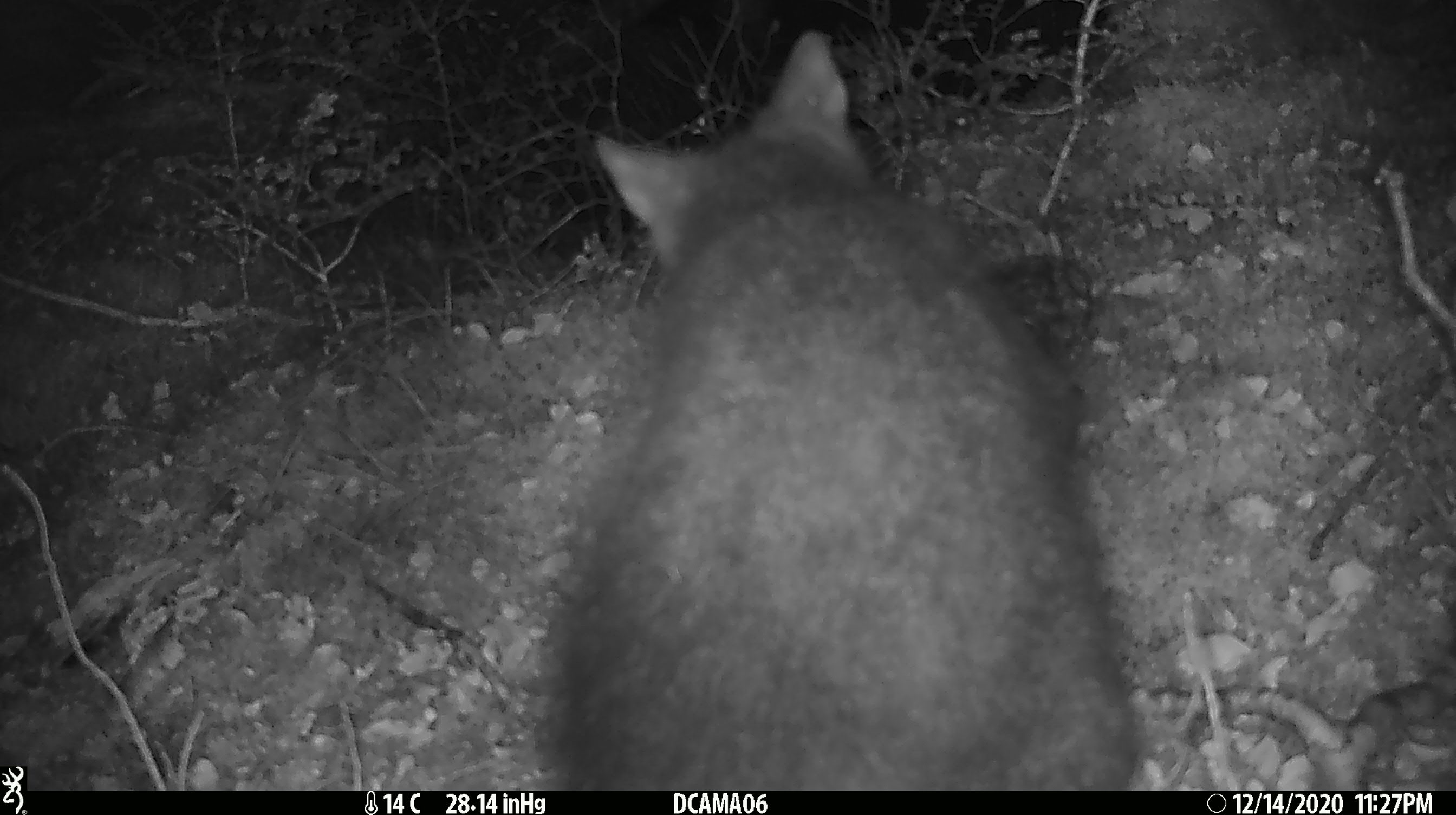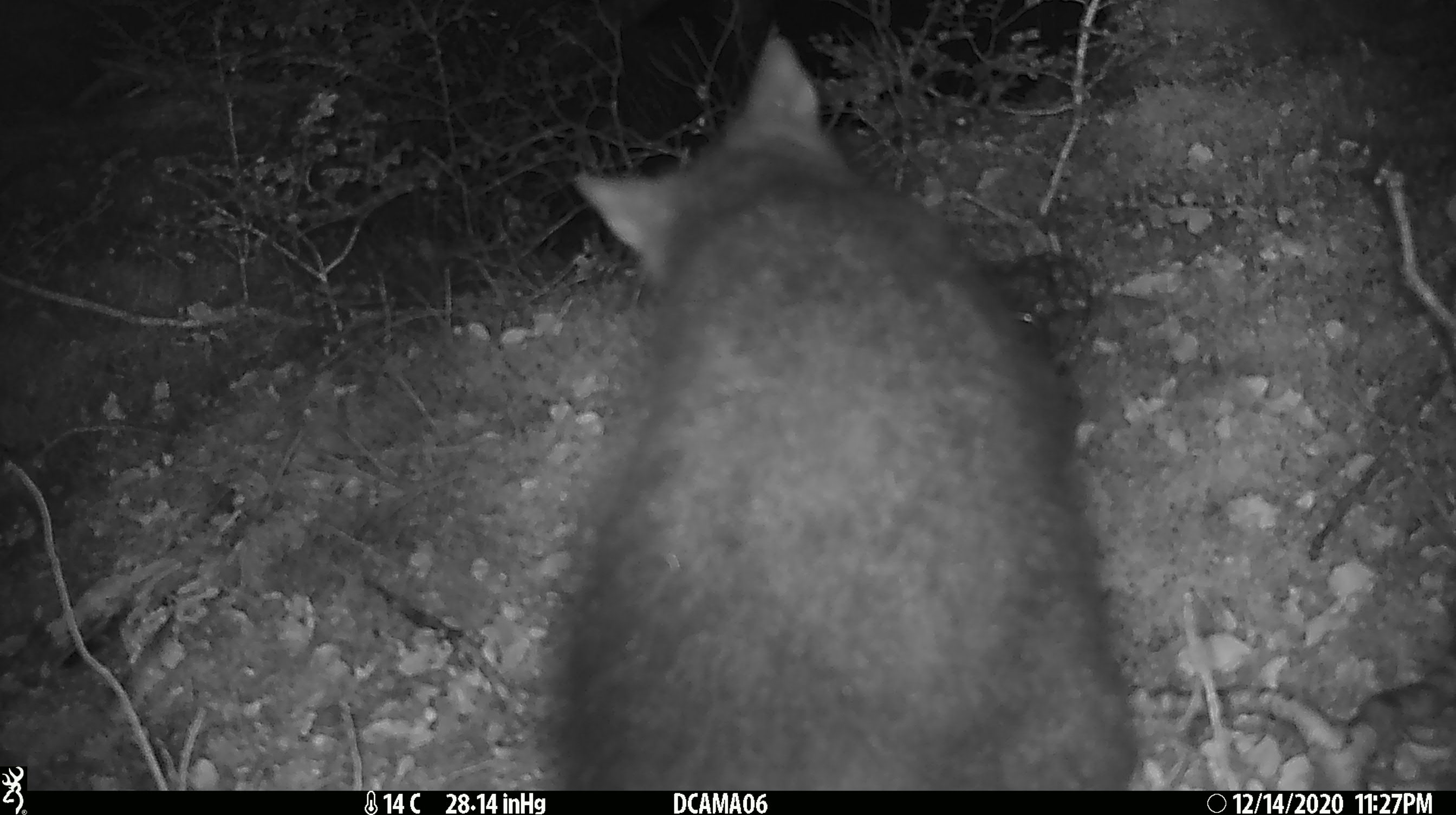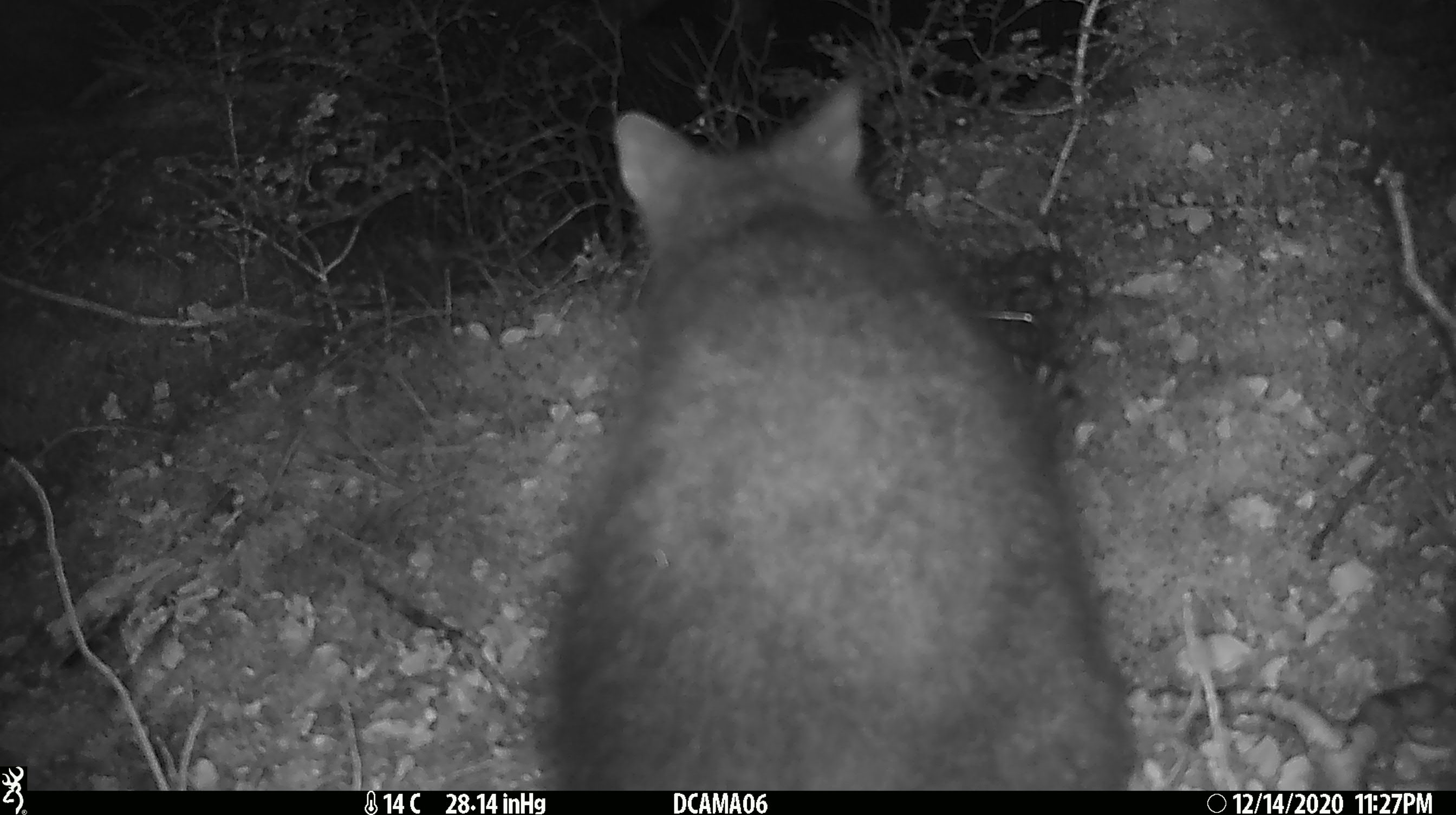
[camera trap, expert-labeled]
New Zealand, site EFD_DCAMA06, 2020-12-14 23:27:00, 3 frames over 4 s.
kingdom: Animalia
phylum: Chordata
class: Mammalia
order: Diprotodontia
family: Phalangeridae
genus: Trichosurus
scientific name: Trichosurus vulpecula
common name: common brushtail possum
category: possum